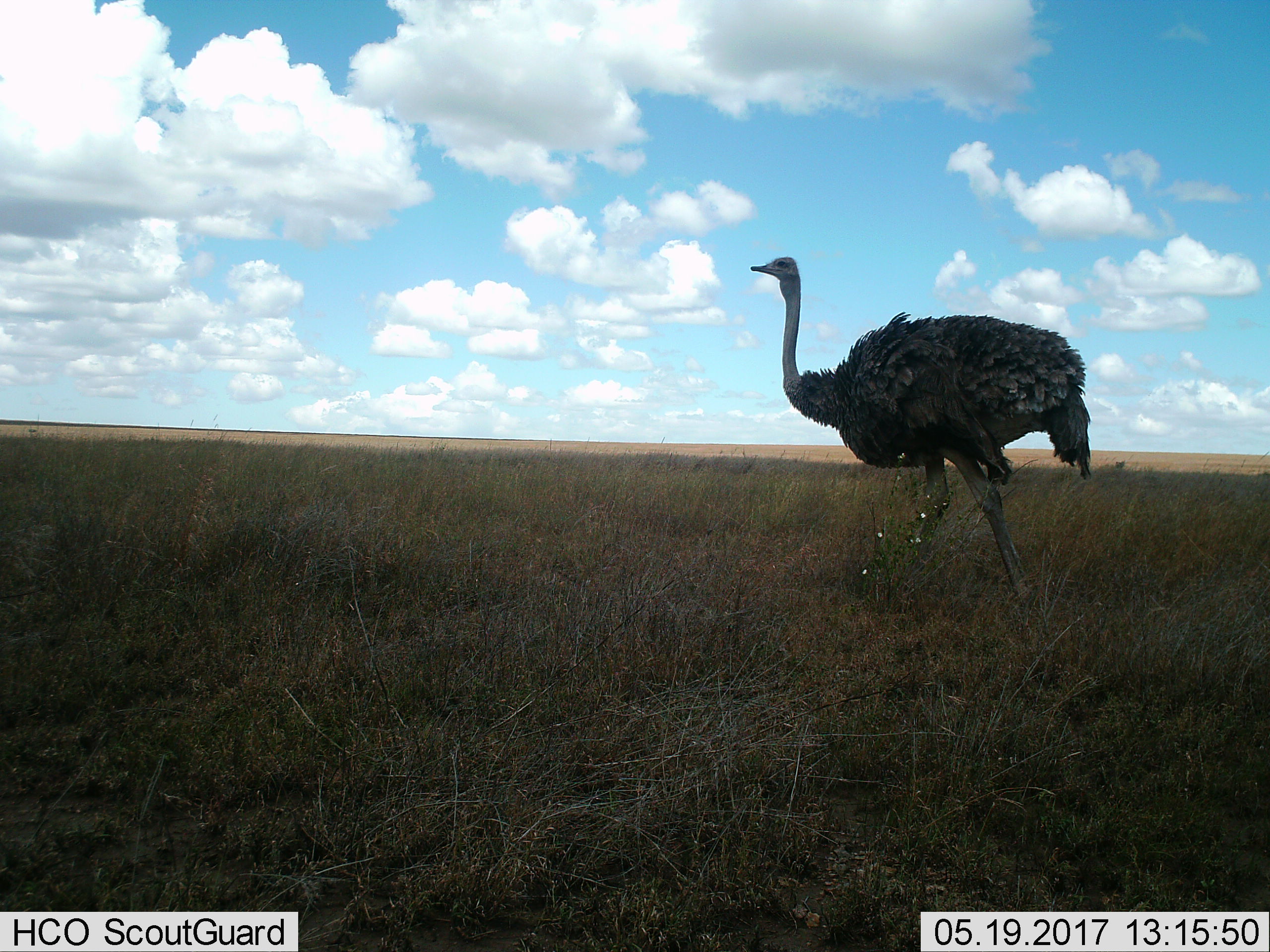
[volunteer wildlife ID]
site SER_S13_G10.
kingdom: Animalia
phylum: Chordata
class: Aves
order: Struthioniformes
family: Struthionidae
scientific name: Struthionidae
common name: ostrich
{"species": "ostrich (Struthionidae)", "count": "1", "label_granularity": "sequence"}